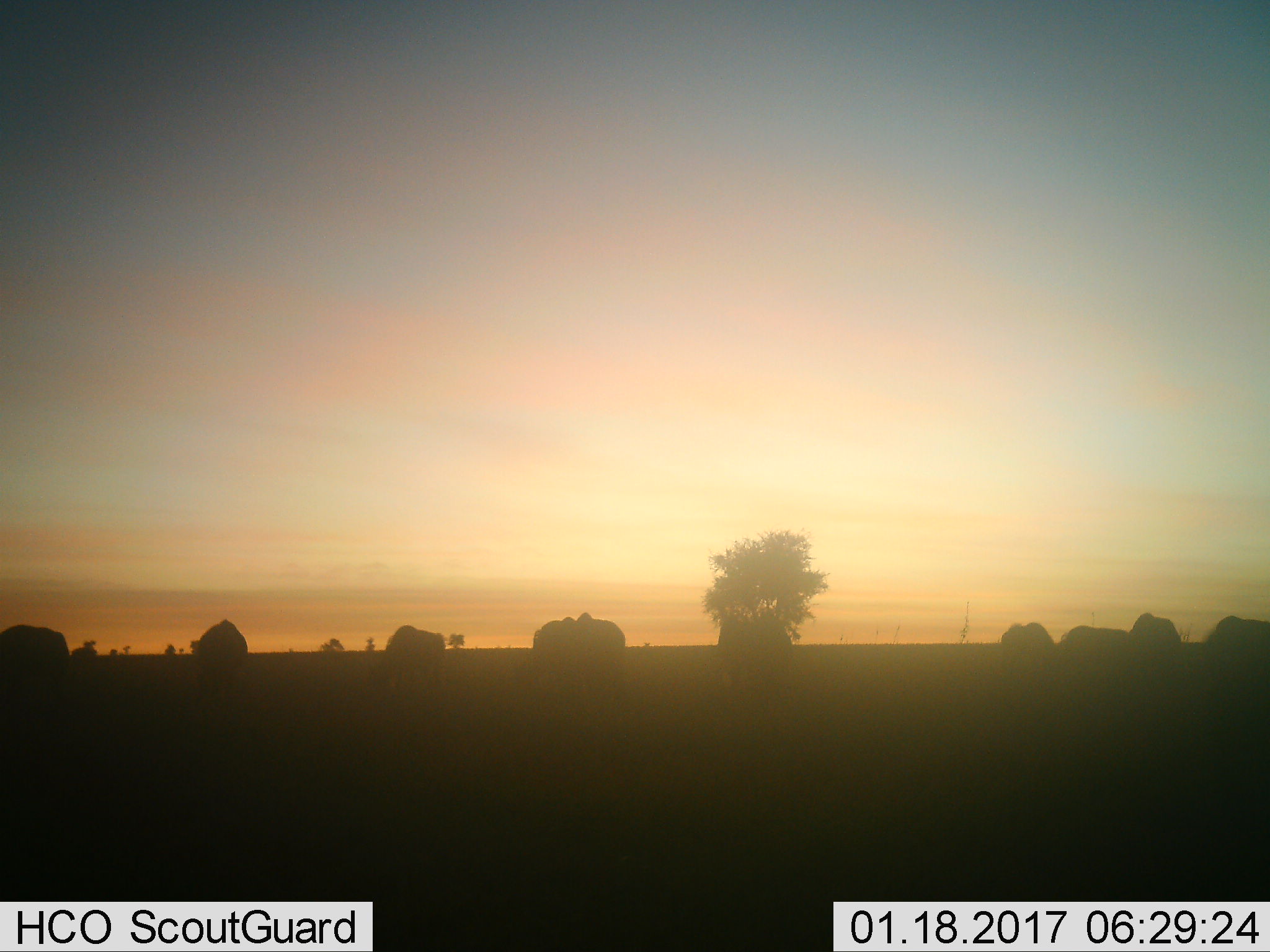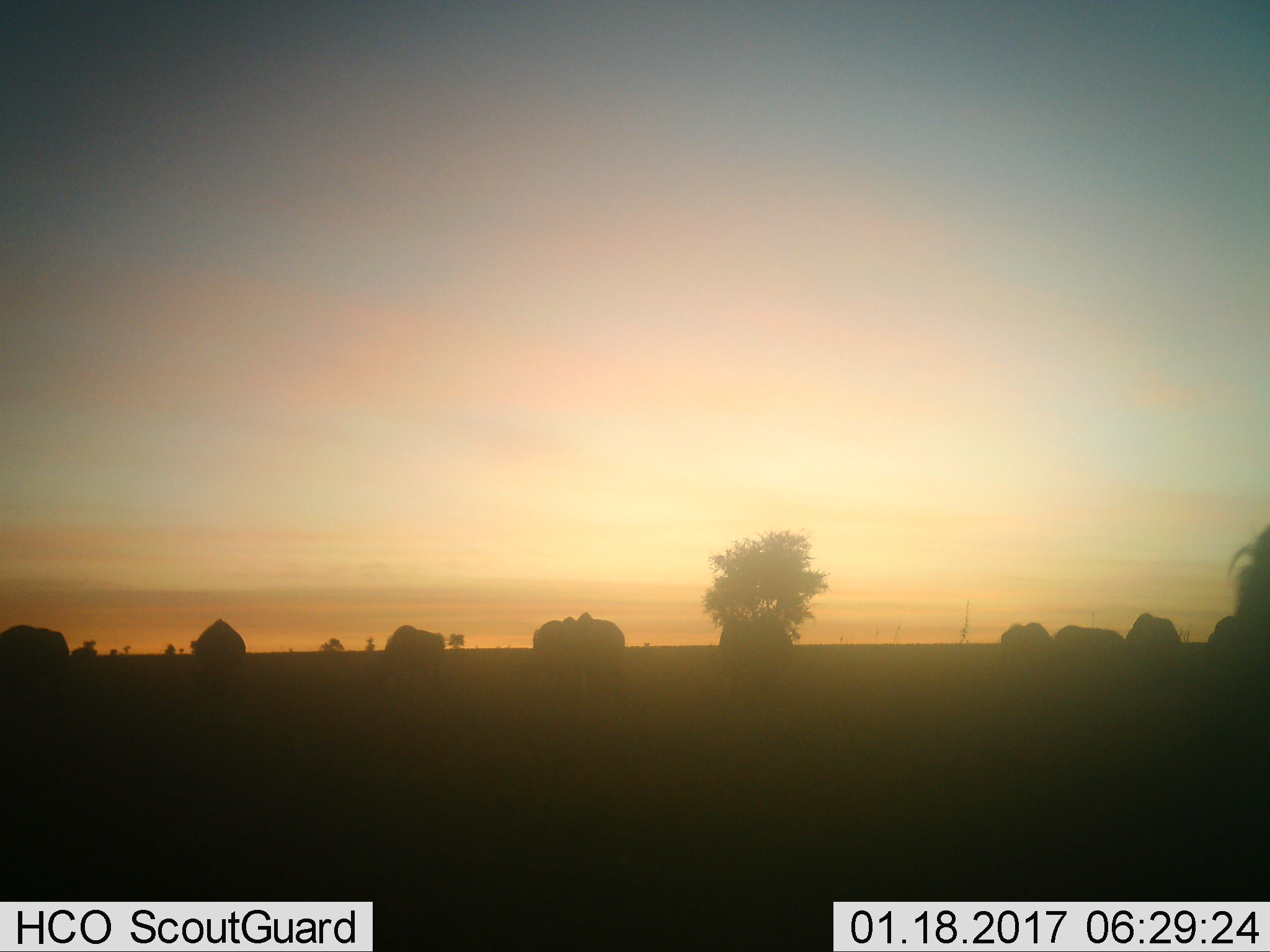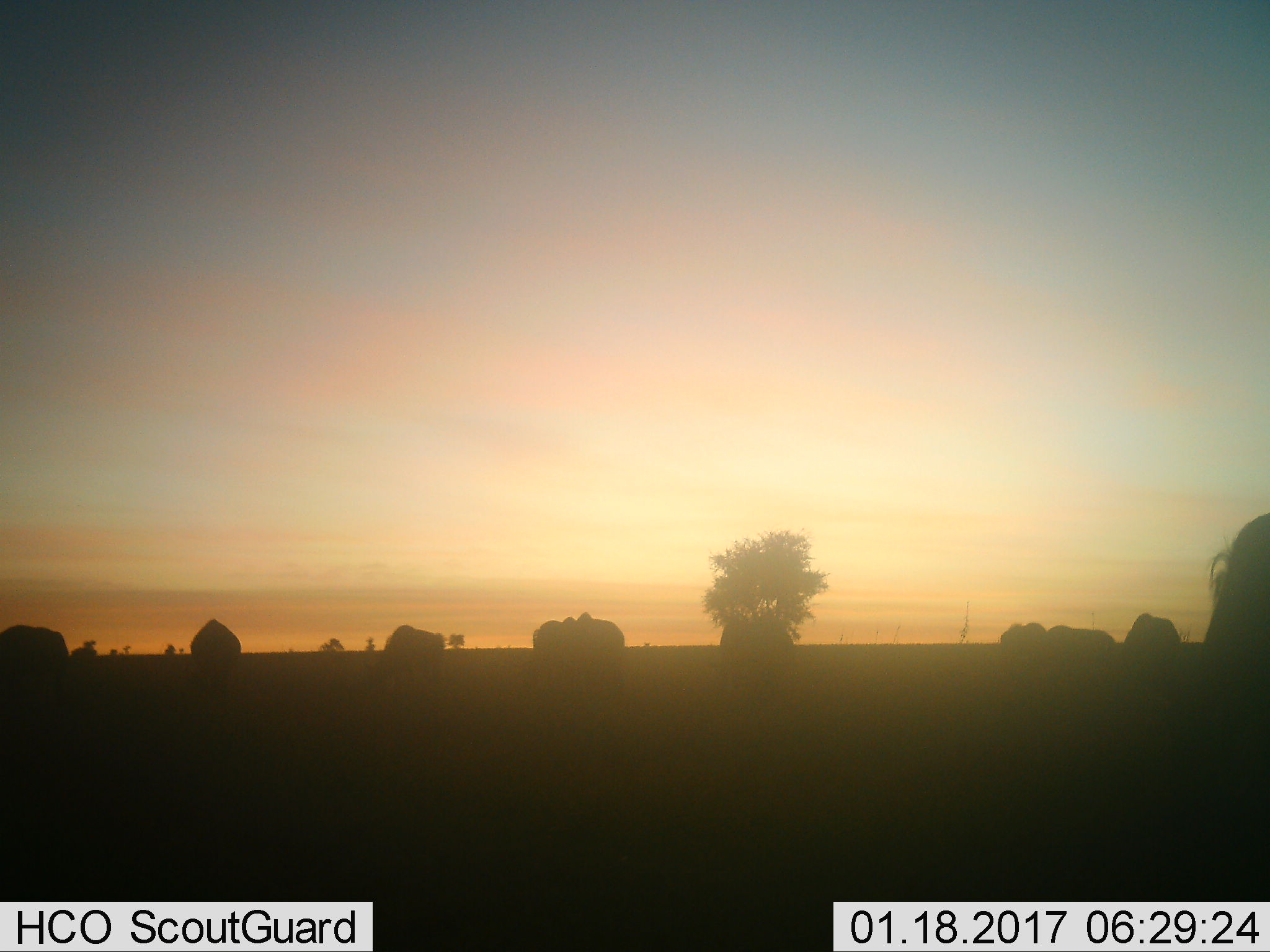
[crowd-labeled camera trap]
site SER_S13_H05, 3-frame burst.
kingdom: Animalia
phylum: Chordata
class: Mammalia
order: Artiodactyla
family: Bovidae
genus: Connochaetes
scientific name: Connochaetes taurinus taurinus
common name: blue wildebeest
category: wildebeestblue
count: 10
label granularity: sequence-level